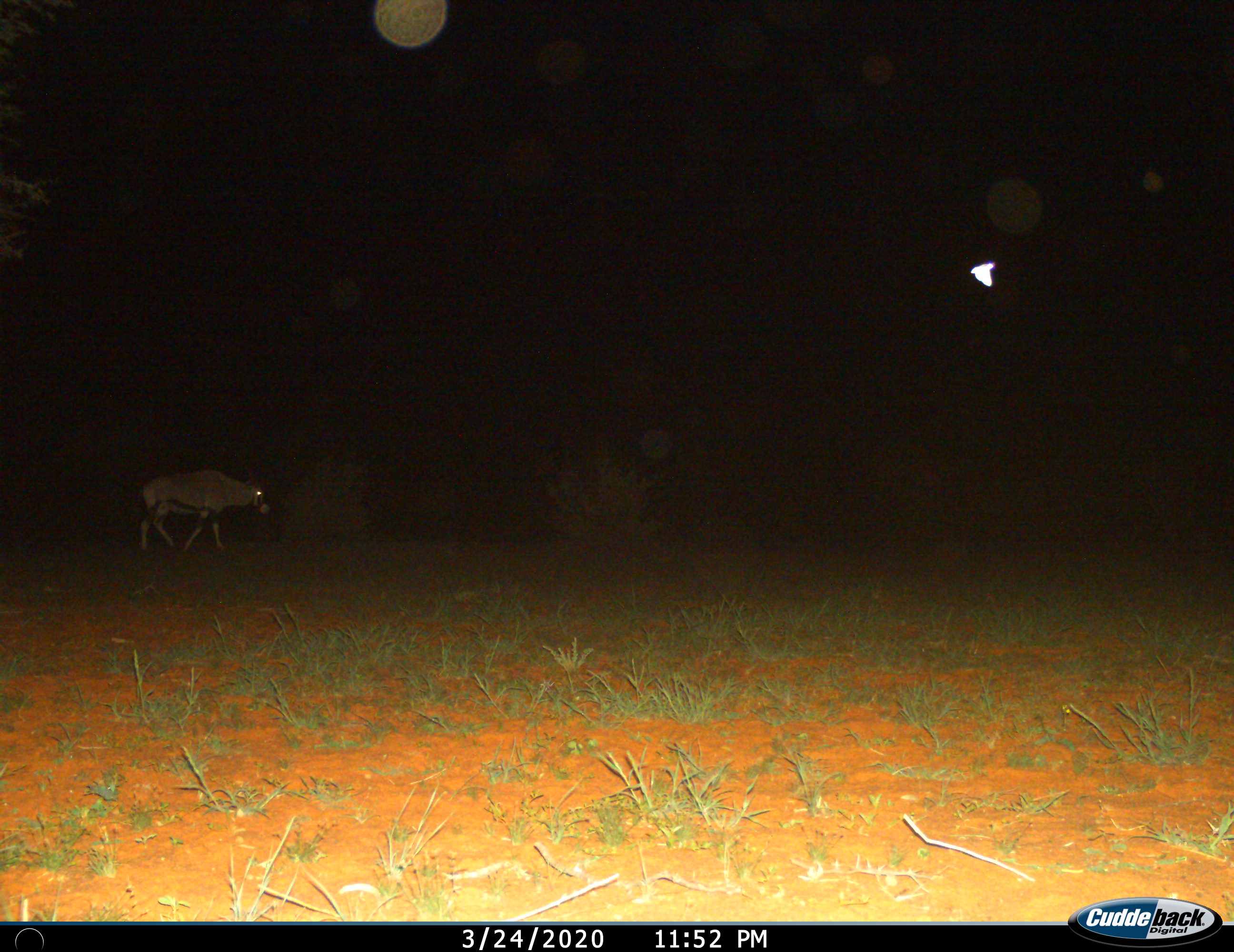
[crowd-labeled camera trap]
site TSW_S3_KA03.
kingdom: Animalia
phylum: Chordata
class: Mammalia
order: Artiodactyla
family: Bovidae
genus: Oryx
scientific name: Oryx gazella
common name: gemsbok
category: oryx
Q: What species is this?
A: Oryx (gemsbok) (Oryx gazella).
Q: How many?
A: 1.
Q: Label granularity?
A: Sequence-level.